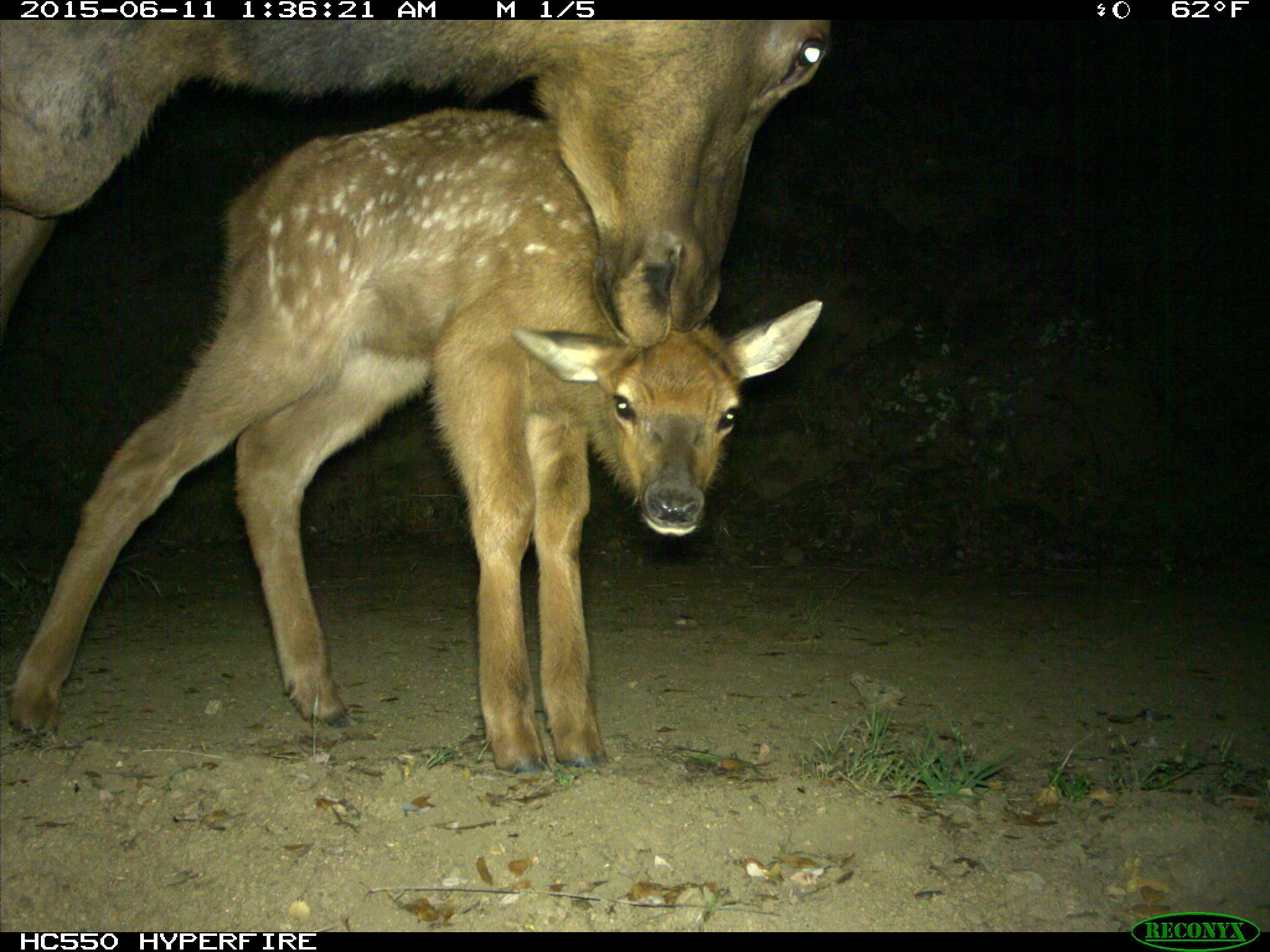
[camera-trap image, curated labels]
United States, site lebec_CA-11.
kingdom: Animalia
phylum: Chordata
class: Mammalia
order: Artiodactyla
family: Cervidae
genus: Cervus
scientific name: Cervus canadensis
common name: elk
Cervus canadensis (elk).